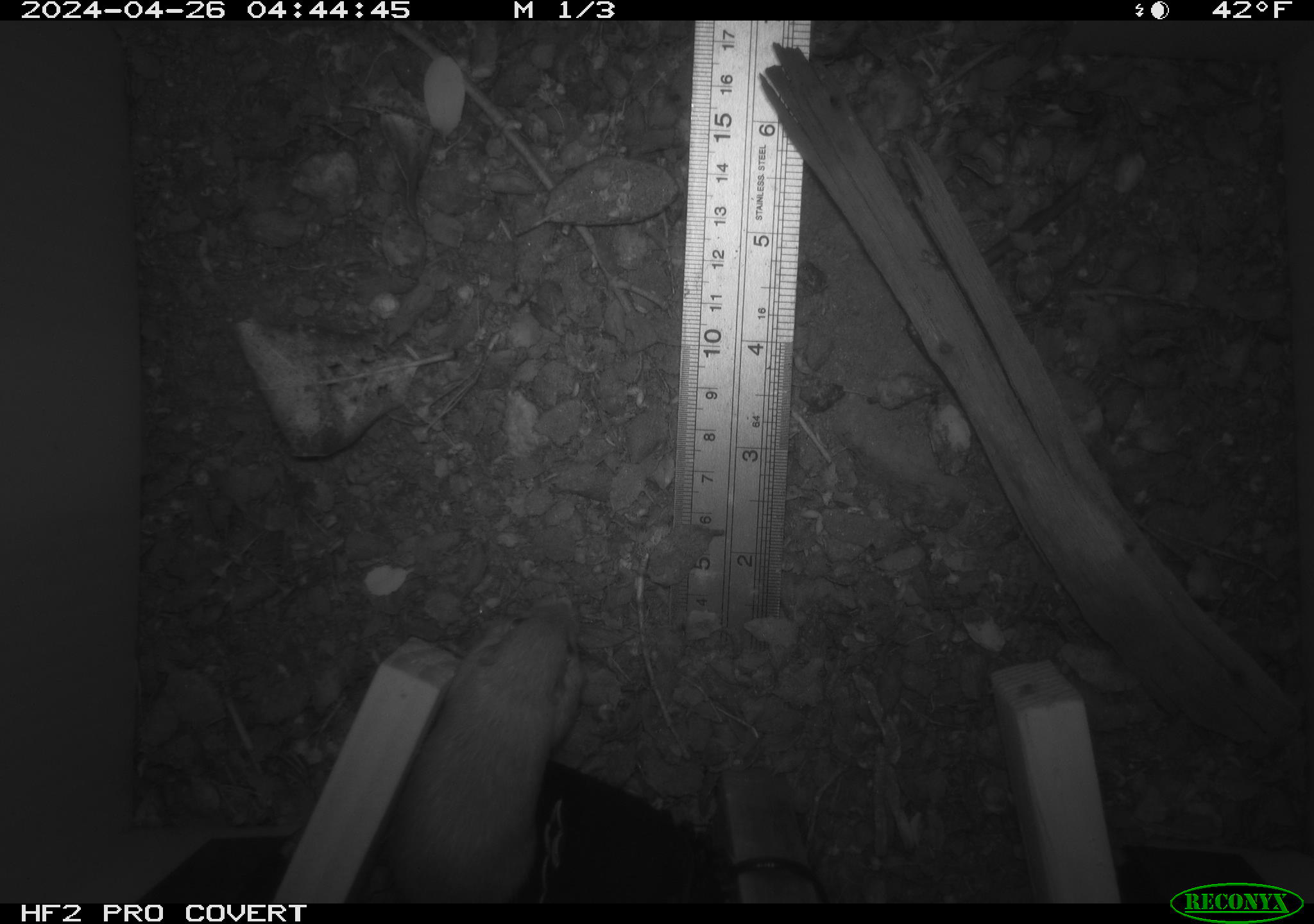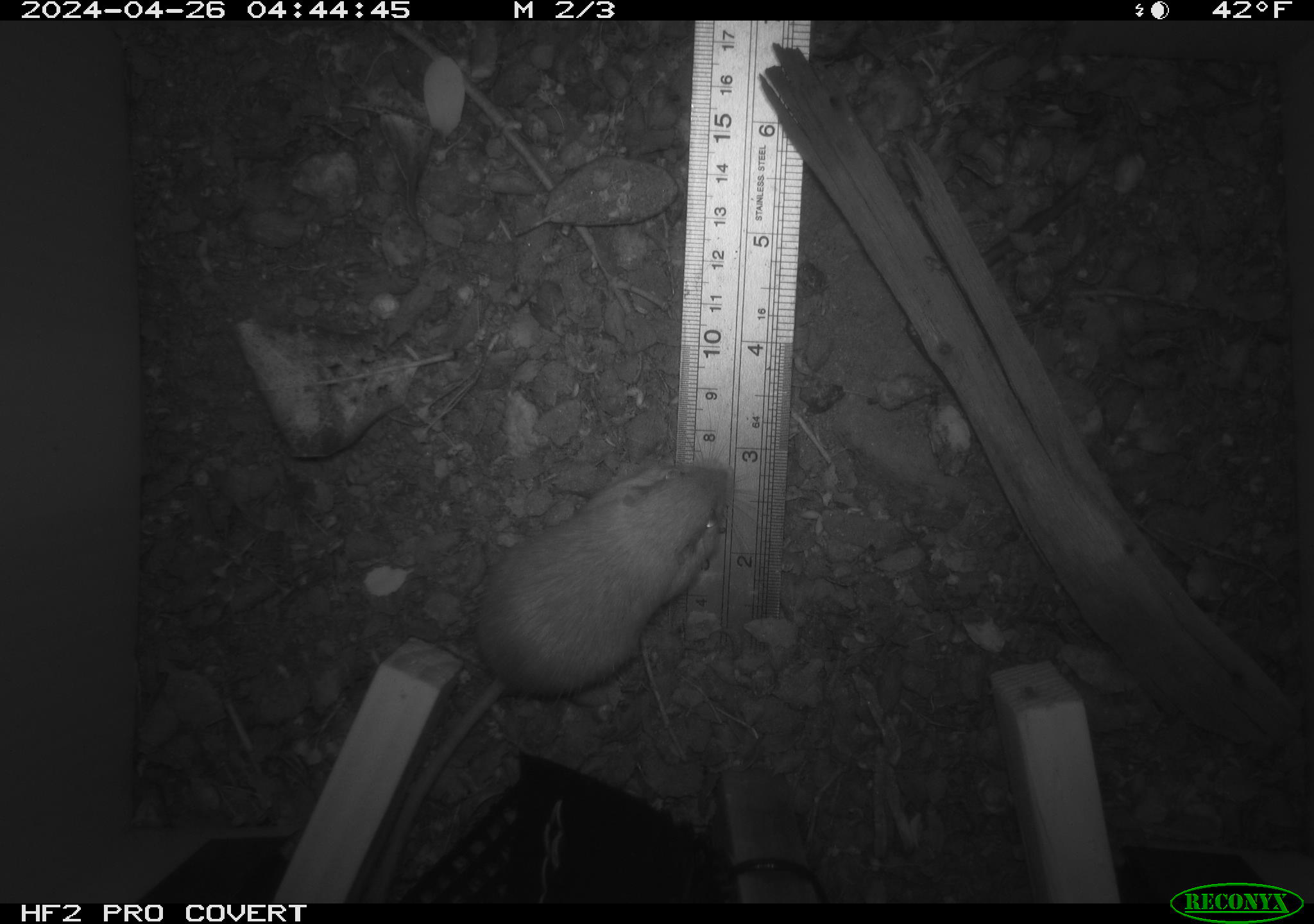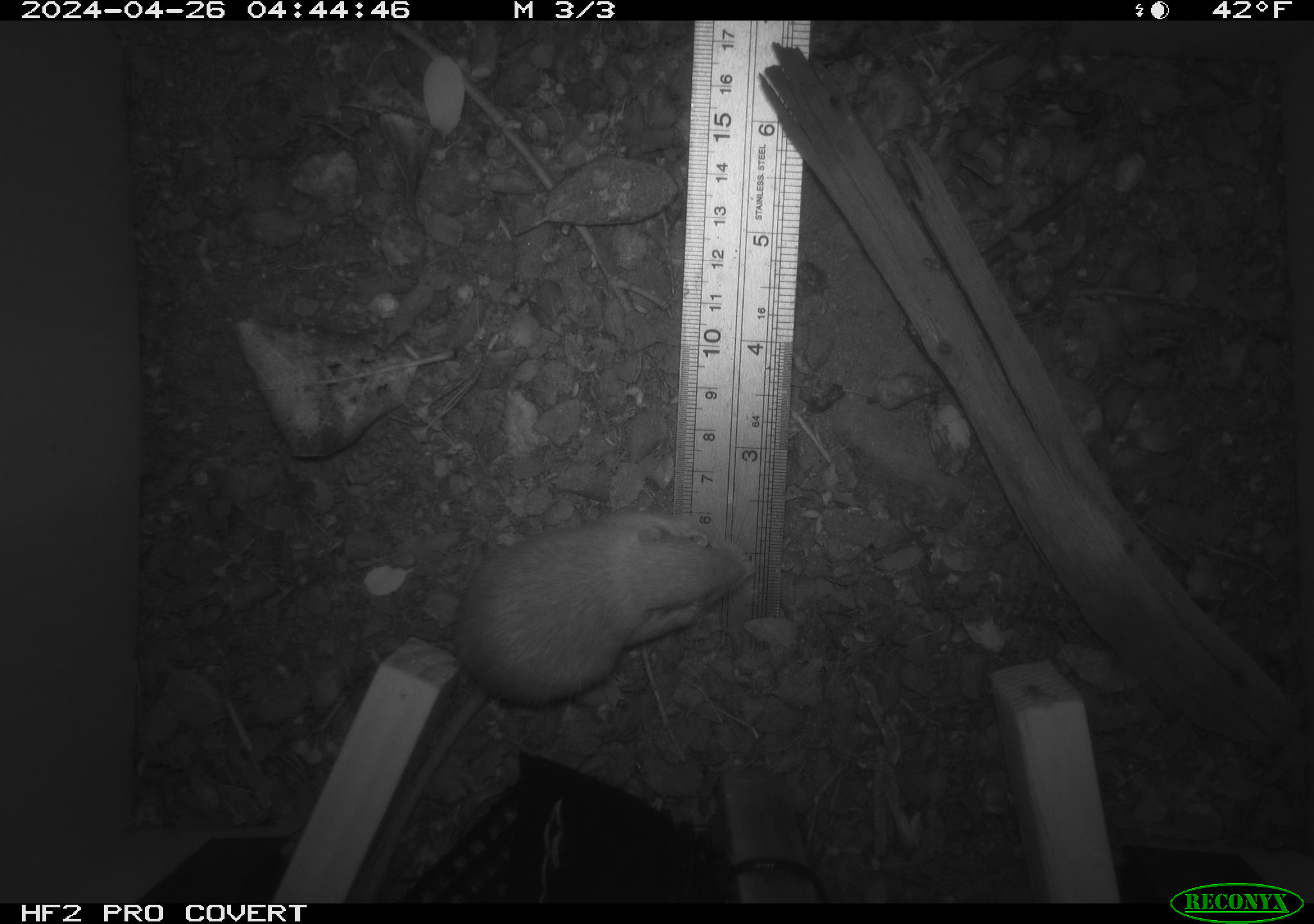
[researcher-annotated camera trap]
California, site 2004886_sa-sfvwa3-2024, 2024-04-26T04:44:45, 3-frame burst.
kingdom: Animalia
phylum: Chordata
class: Mammalia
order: Rodentia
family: Heteromyidae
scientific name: Heteromyidae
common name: kangaroo rats and pocket mice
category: heteromyidae family